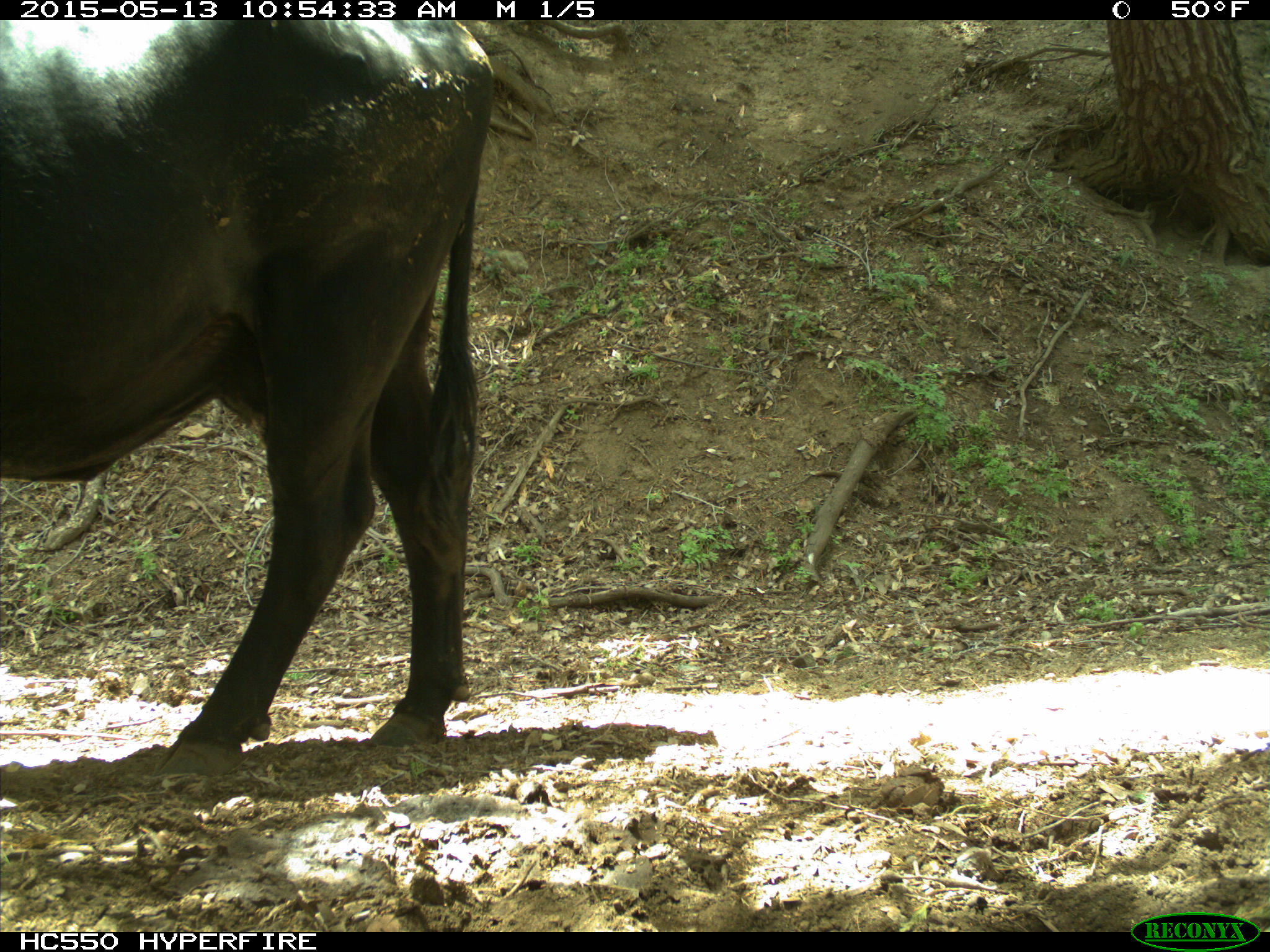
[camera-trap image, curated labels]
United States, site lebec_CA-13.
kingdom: Animalia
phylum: Chordata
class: Mammalia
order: Artiodactyla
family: Bovidae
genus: Bos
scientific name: Bos taurus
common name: domestic cow